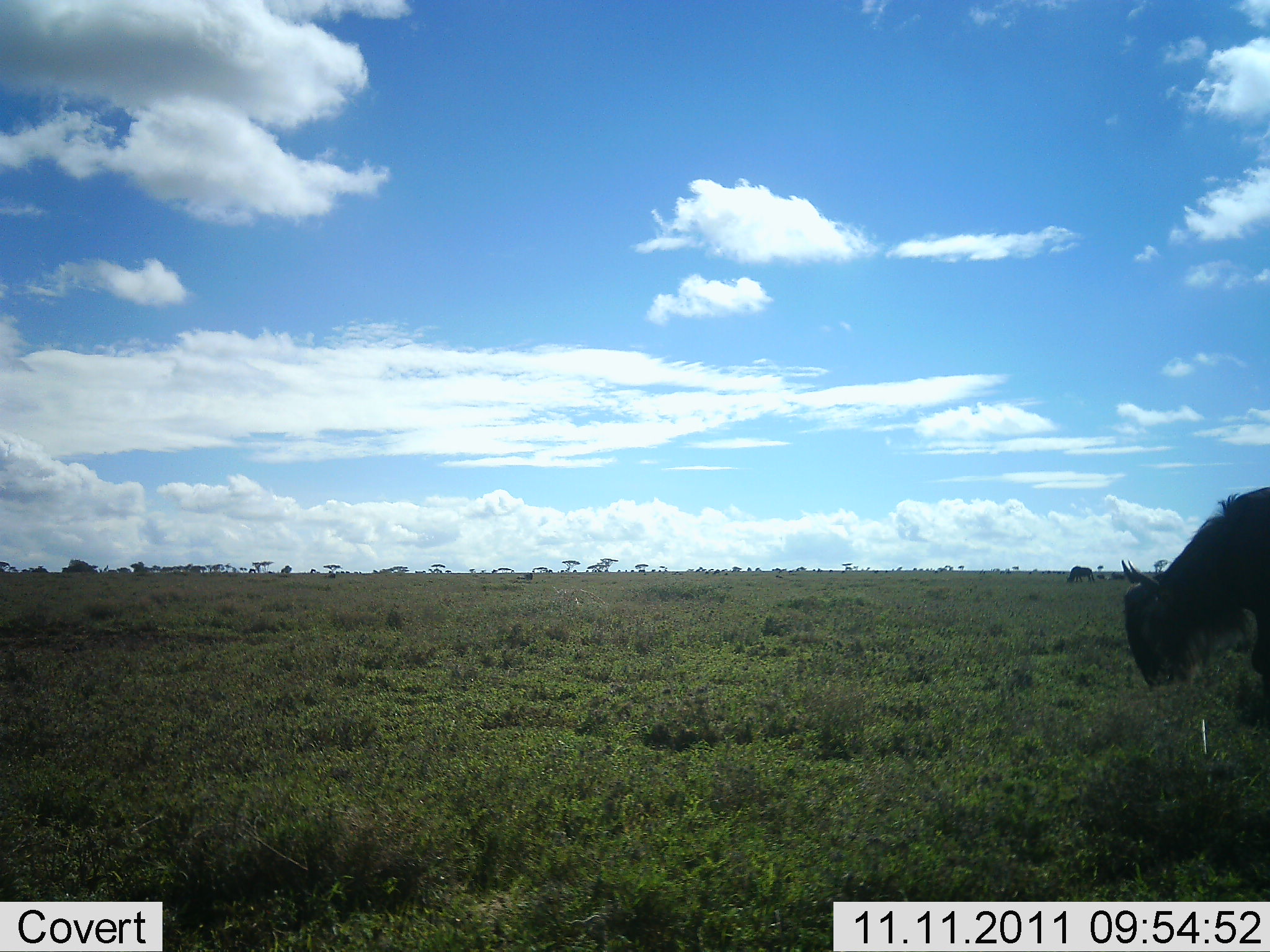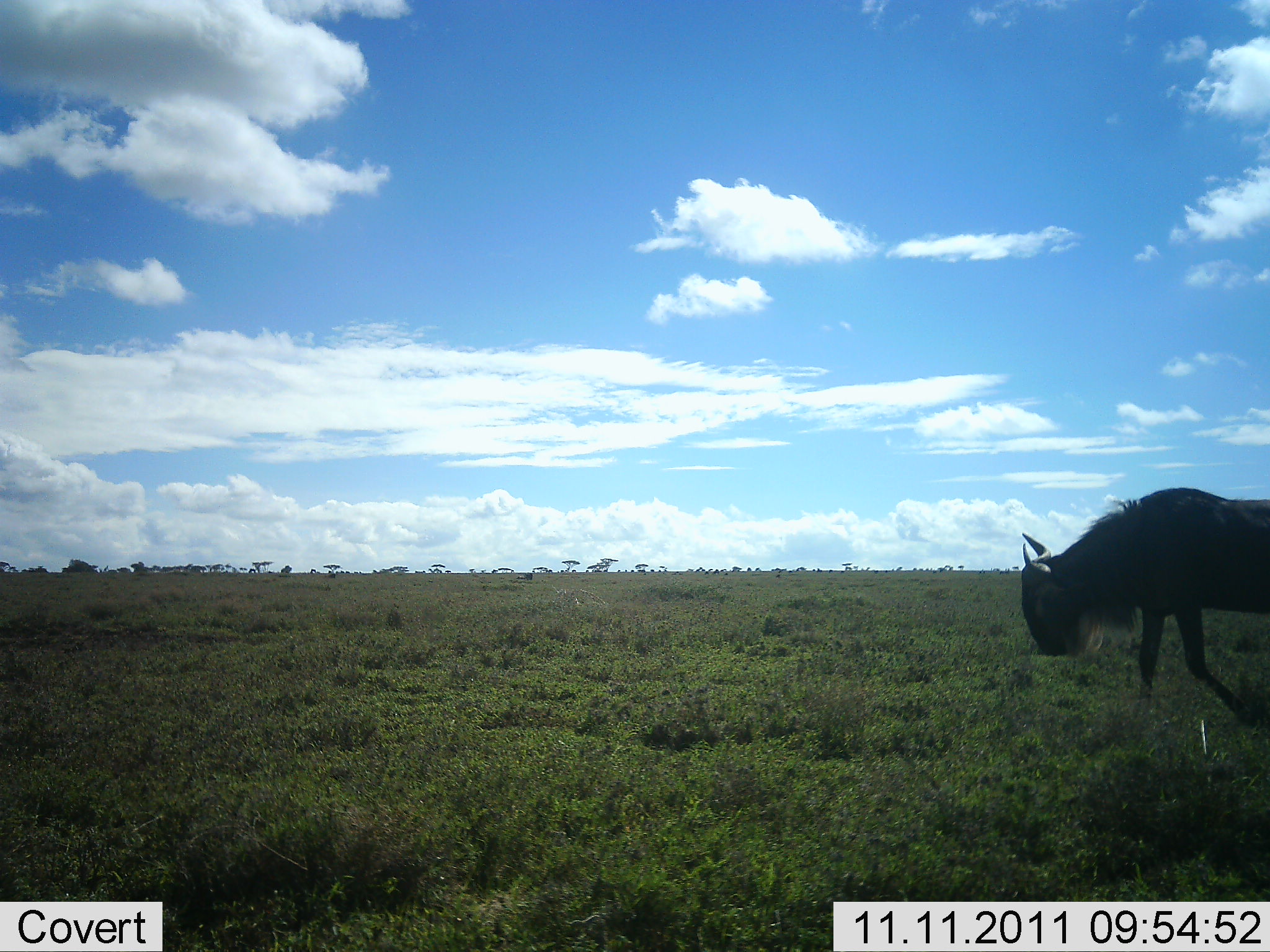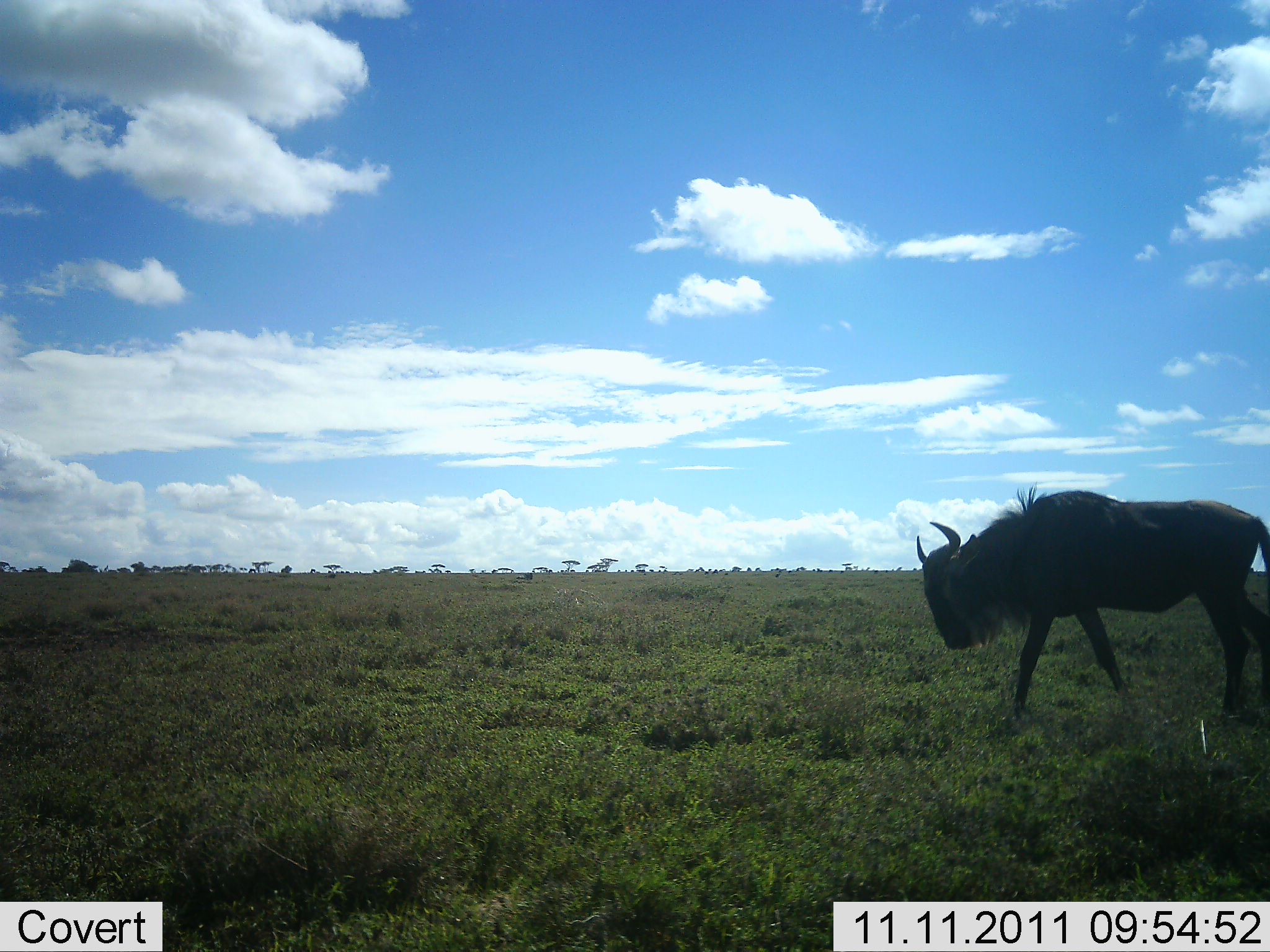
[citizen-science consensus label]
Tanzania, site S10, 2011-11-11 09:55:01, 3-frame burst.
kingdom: Animalia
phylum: Chordata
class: Mammalia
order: Artiodactyla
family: Bovidae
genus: Connochaetes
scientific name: Connochaetes taurinus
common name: blue wildebeest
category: wildebeest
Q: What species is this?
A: Wildebeest (blue wildebeest) (Connochaetes taurinus).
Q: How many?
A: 1.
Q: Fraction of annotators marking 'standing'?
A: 18%.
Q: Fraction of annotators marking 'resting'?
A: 0%.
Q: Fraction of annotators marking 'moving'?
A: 91%.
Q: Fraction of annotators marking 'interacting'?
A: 0%.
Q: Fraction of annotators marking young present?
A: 0%.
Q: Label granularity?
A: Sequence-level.